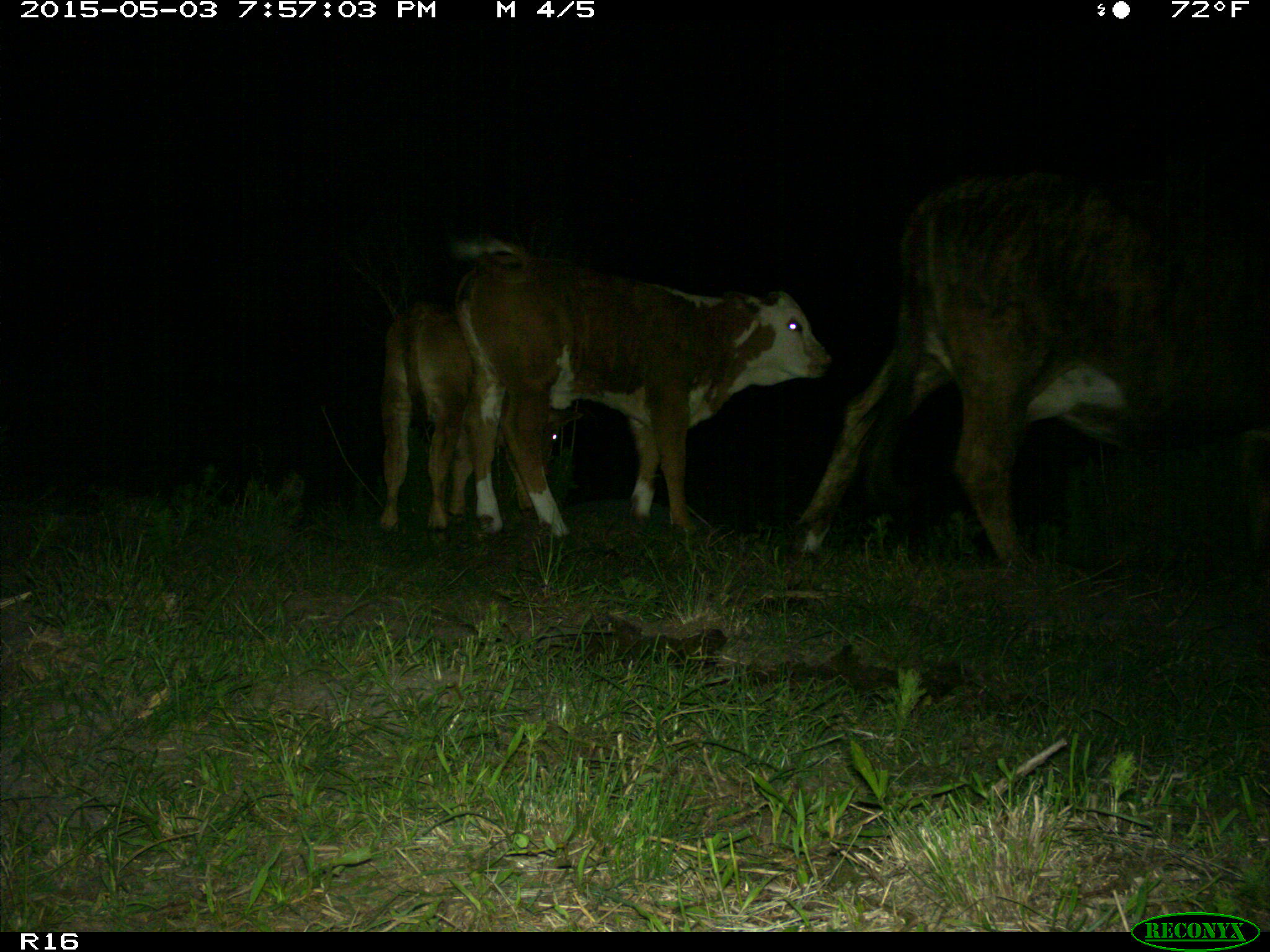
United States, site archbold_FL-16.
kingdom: Animalia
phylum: Chordata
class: Mammalia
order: Artiodactyla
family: Bovidae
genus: Bos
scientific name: Bos taurus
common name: domestic cow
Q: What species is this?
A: Bos taurus (domestic cow).